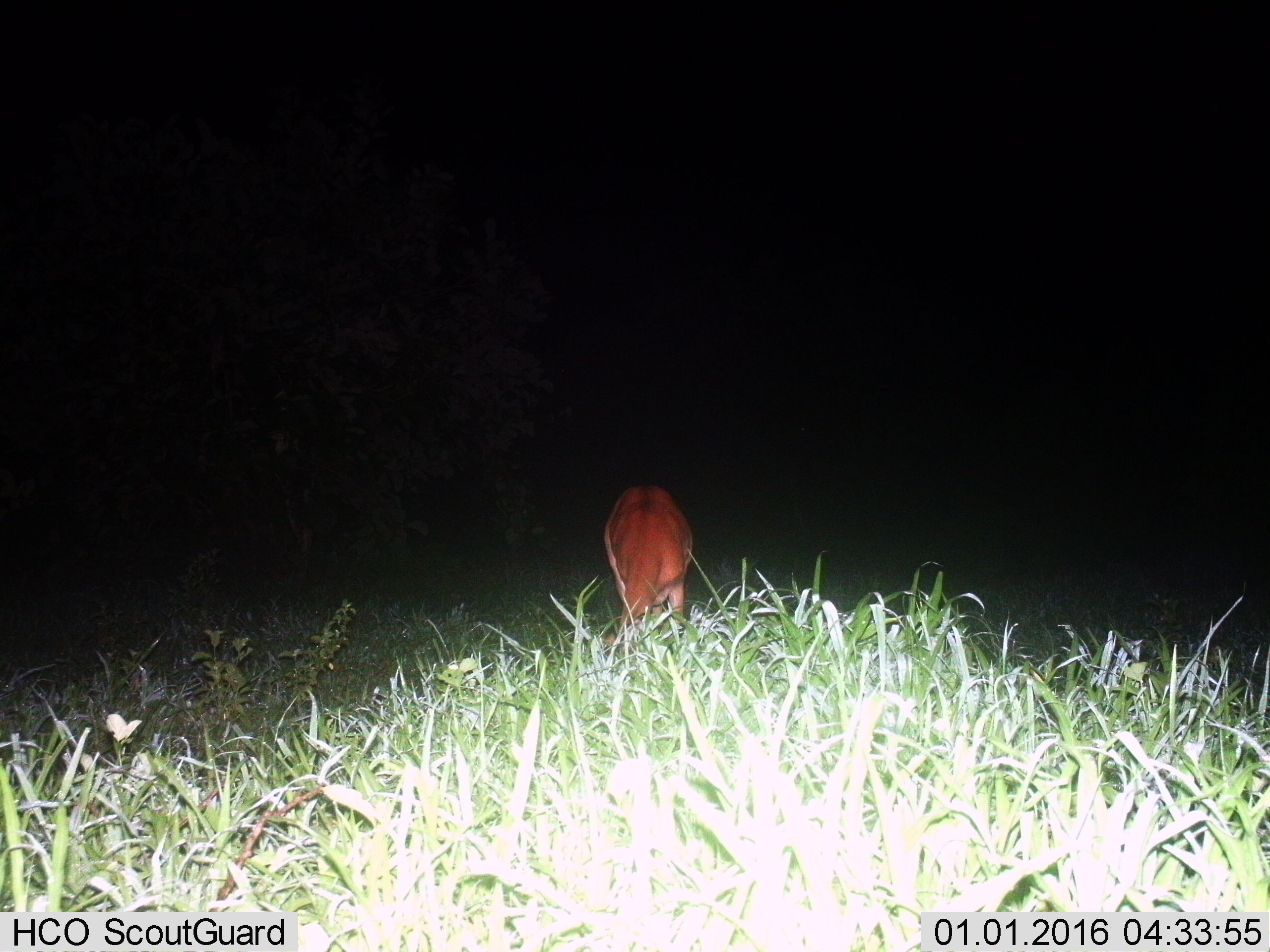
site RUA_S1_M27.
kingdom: Animalia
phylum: Chordata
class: Mammalia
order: Artiodactyla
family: Bovidae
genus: Aepyceros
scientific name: Aepyceros melampus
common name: impala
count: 1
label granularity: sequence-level